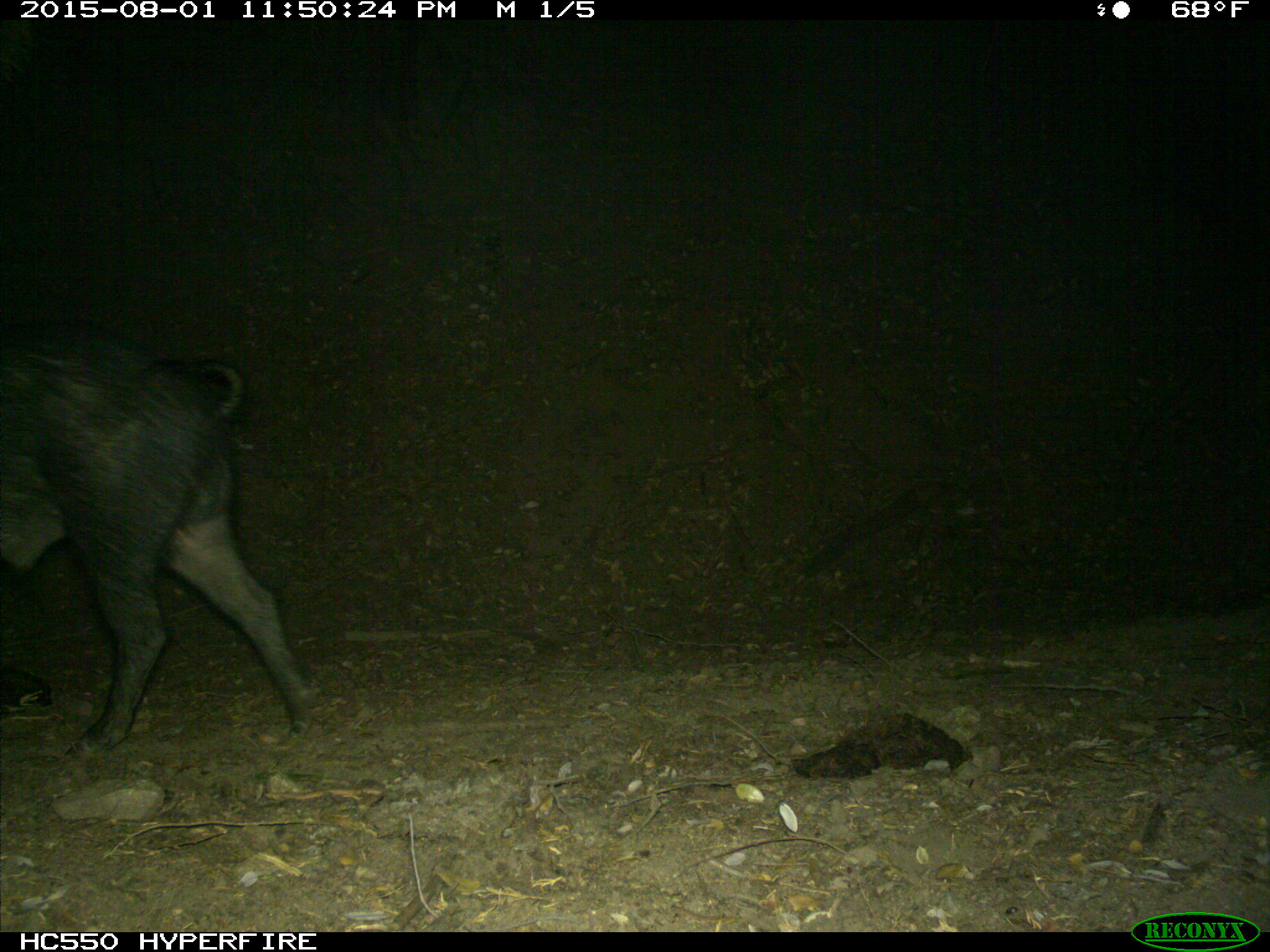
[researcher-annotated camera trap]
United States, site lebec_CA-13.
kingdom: Animalia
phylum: Chordata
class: Mammalia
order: Artiodactyla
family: Suidae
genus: Sus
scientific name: Sus scrofa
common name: wild boar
Sus scrofa (wild boar).